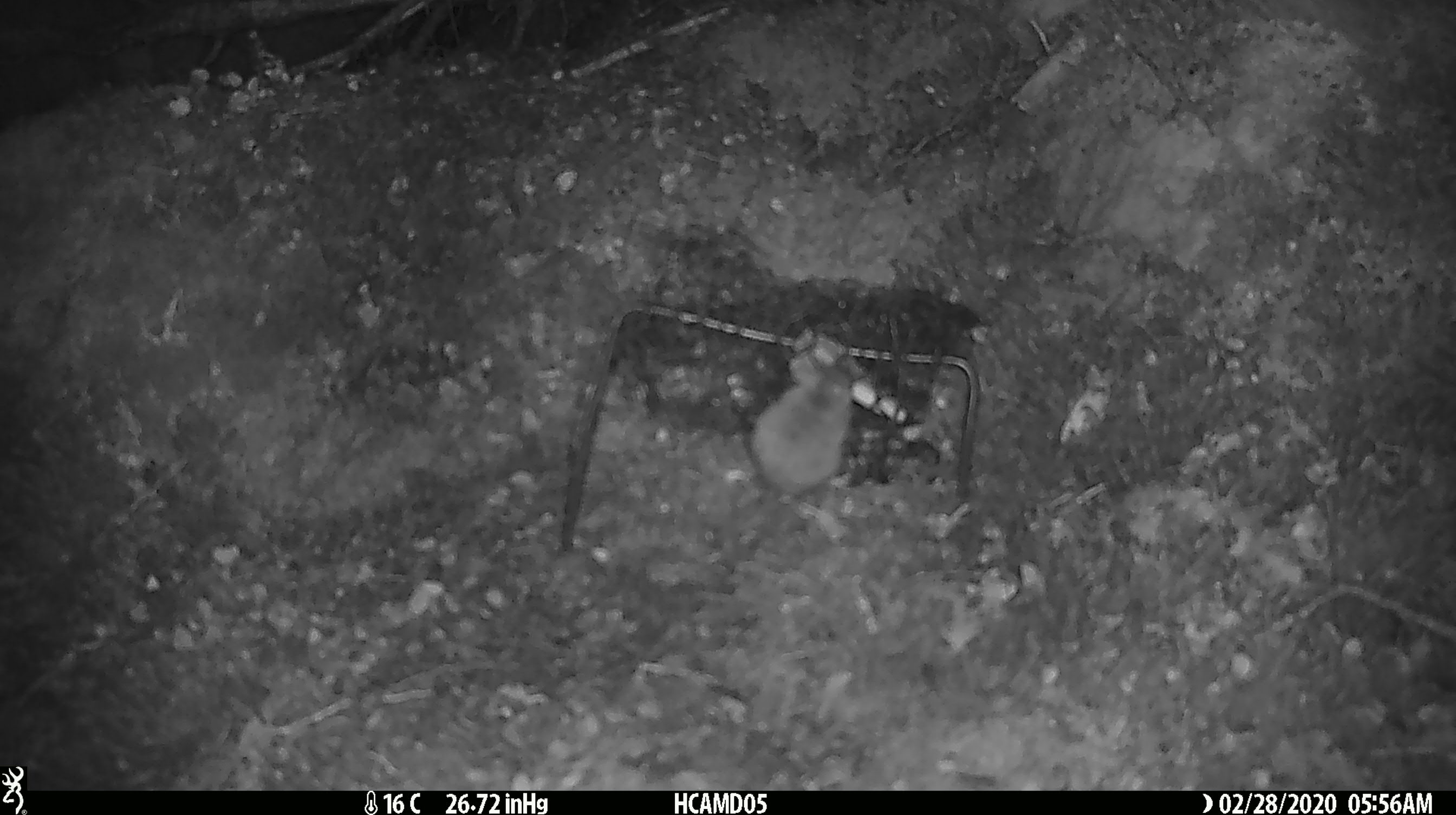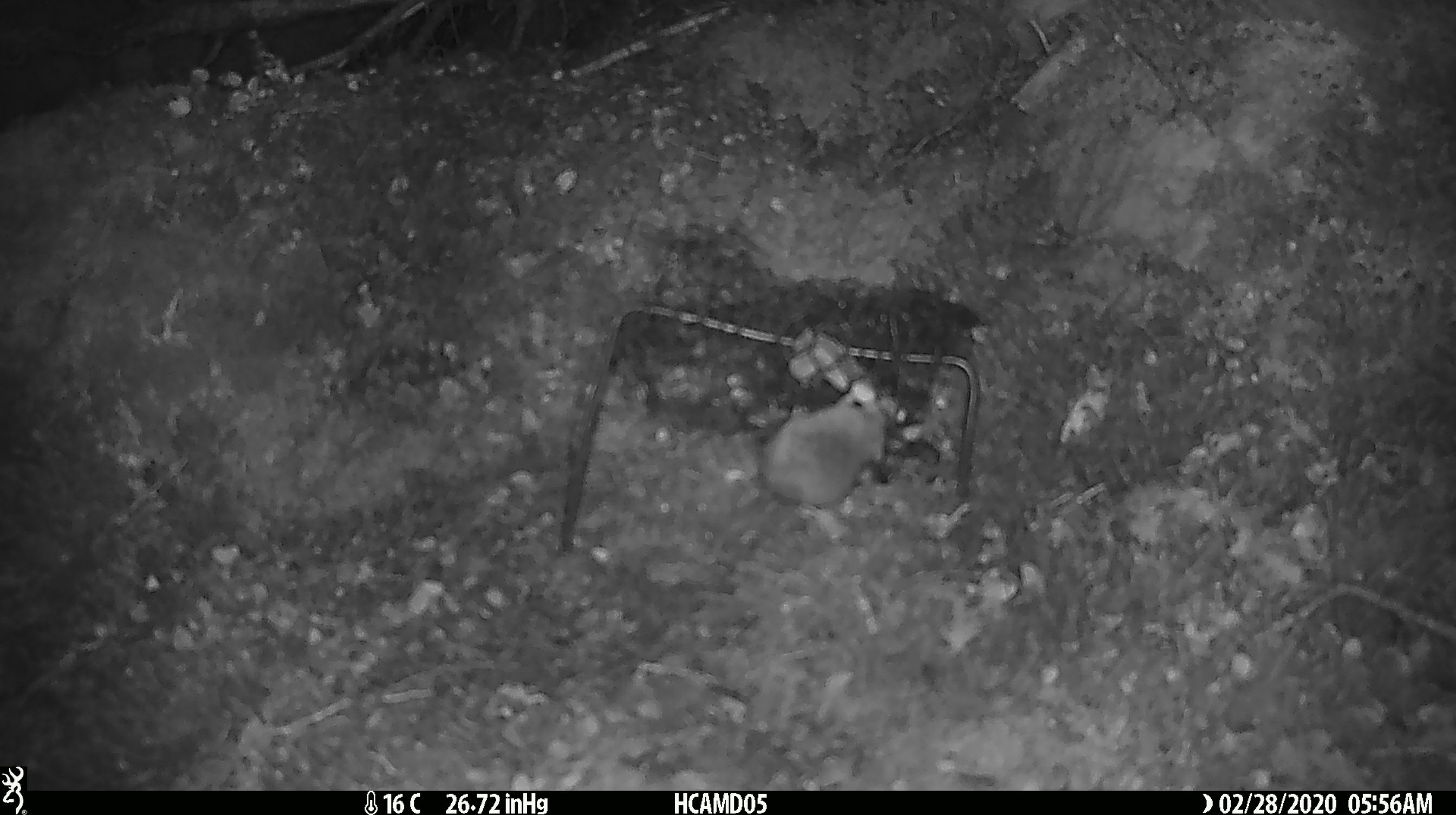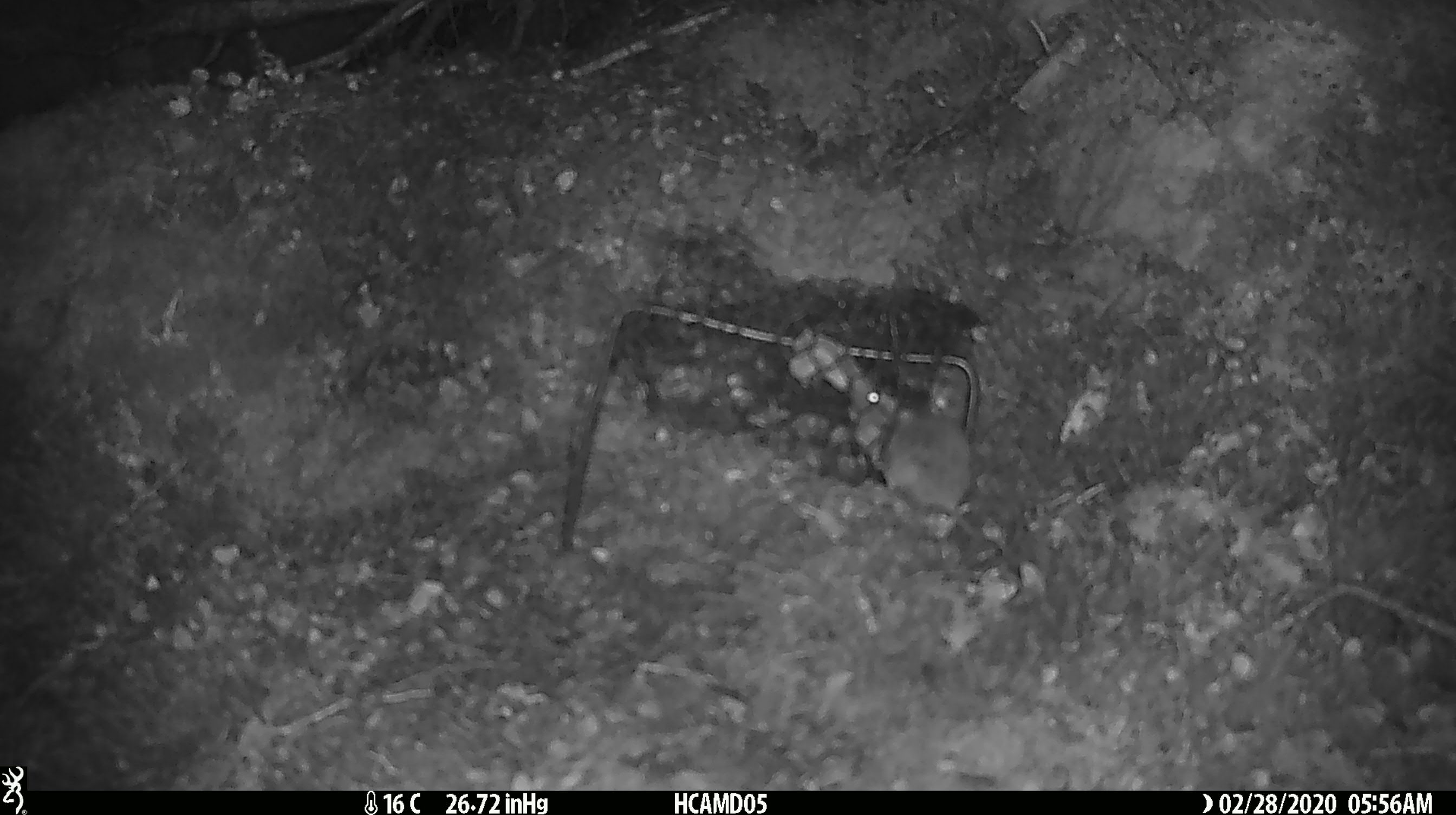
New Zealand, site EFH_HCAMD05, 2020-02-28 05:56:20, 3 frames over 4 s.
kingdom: Animalia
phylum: Chordata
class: Mammalia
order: Rodentia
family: Muridae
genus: Mus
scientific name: Mus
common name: mouse